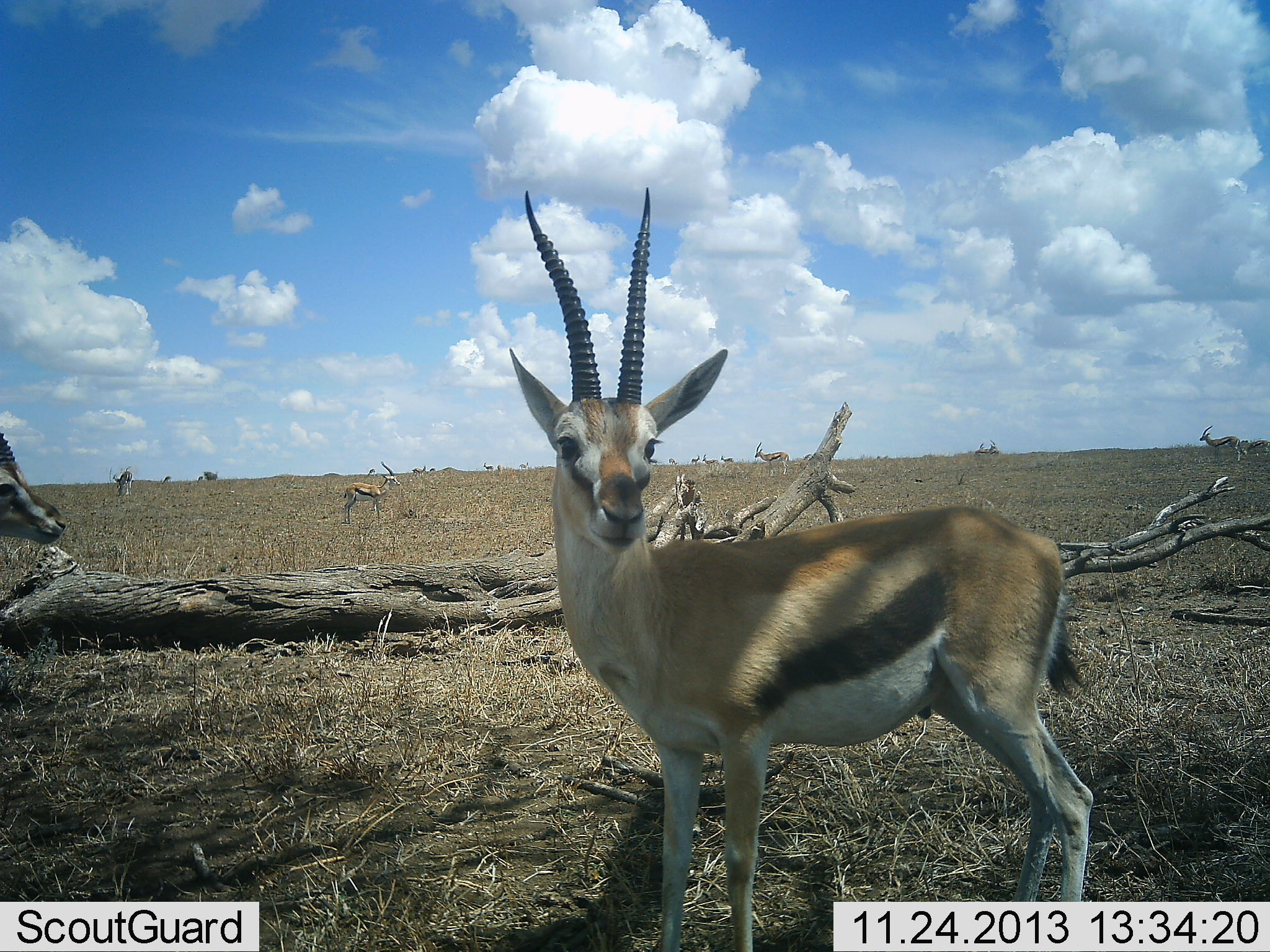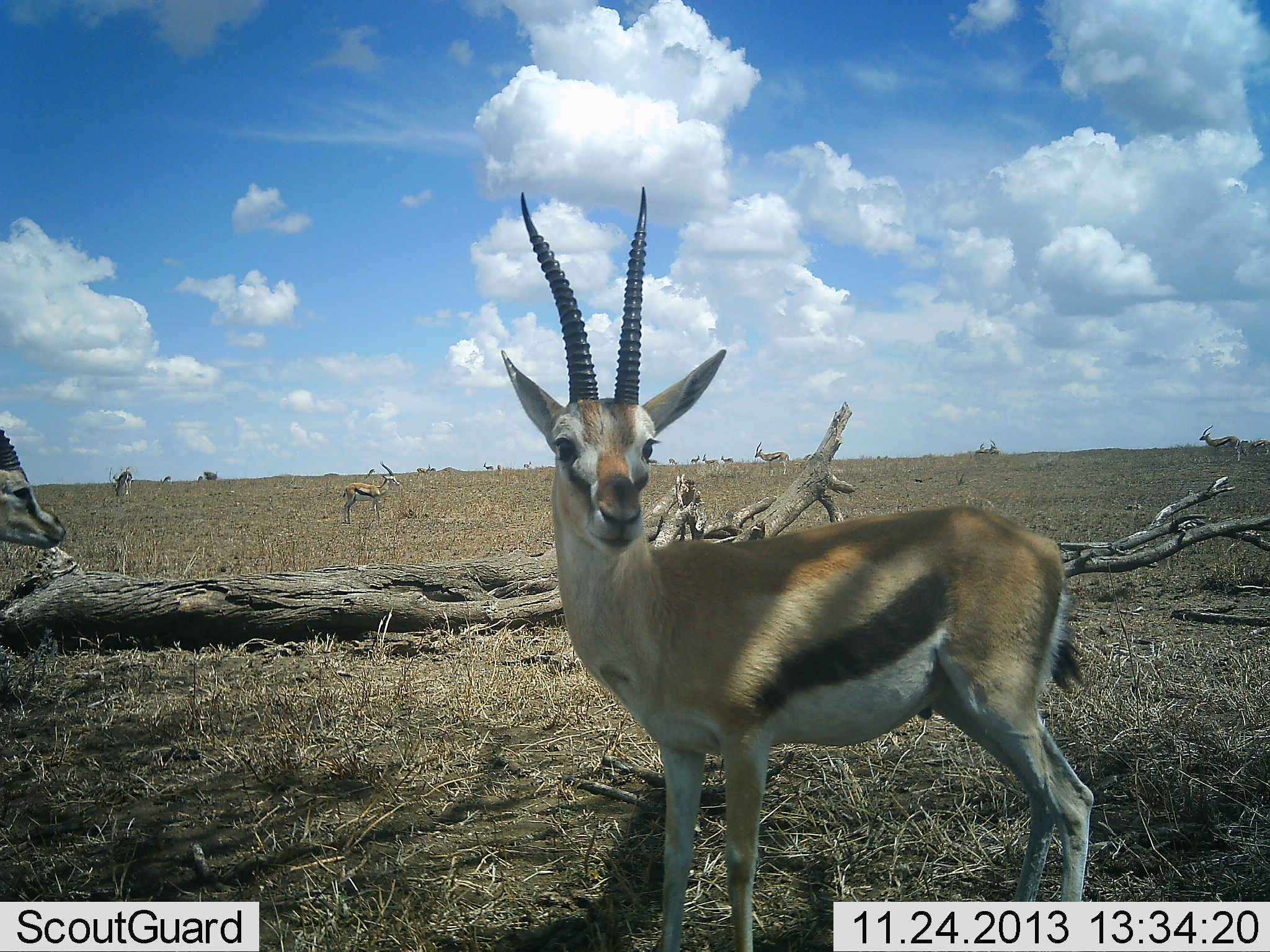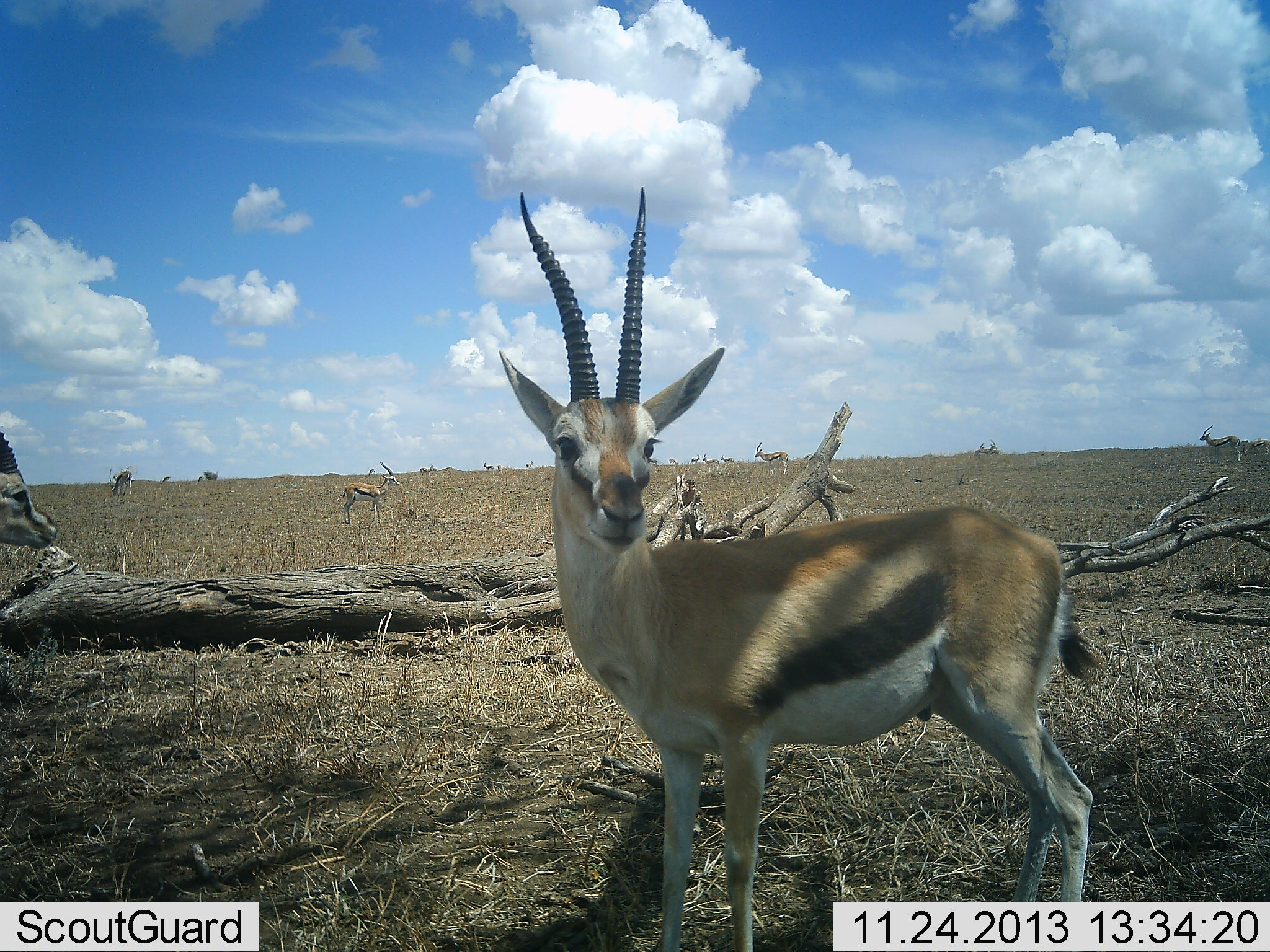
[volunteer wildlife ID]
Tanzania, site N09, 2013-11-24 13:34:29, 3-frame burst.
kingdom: Animalia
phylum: Chordata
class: Mammalia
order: Artiodactyla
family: Bovidae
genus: Eudorcas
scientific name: Eudorcas thomsonii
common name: thomson's gazelle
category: gazellethomsons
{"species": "gazellethomsons (thomson's gazelle) (Eudorcas thomsonii)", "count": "11-50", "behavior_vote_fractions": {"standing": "90%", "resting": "0%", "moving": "50%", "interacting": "0%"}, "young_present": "0%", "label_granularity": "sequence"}